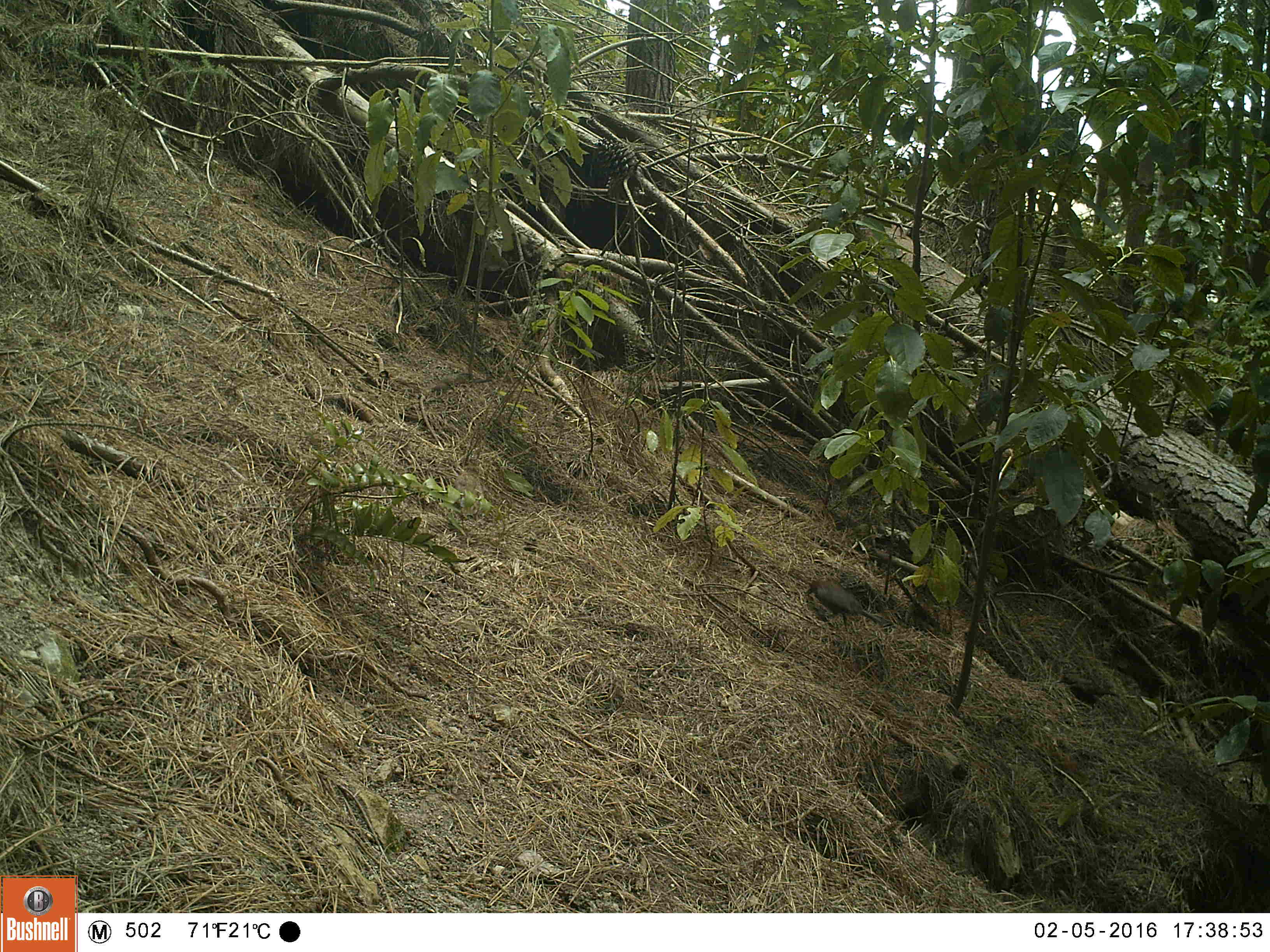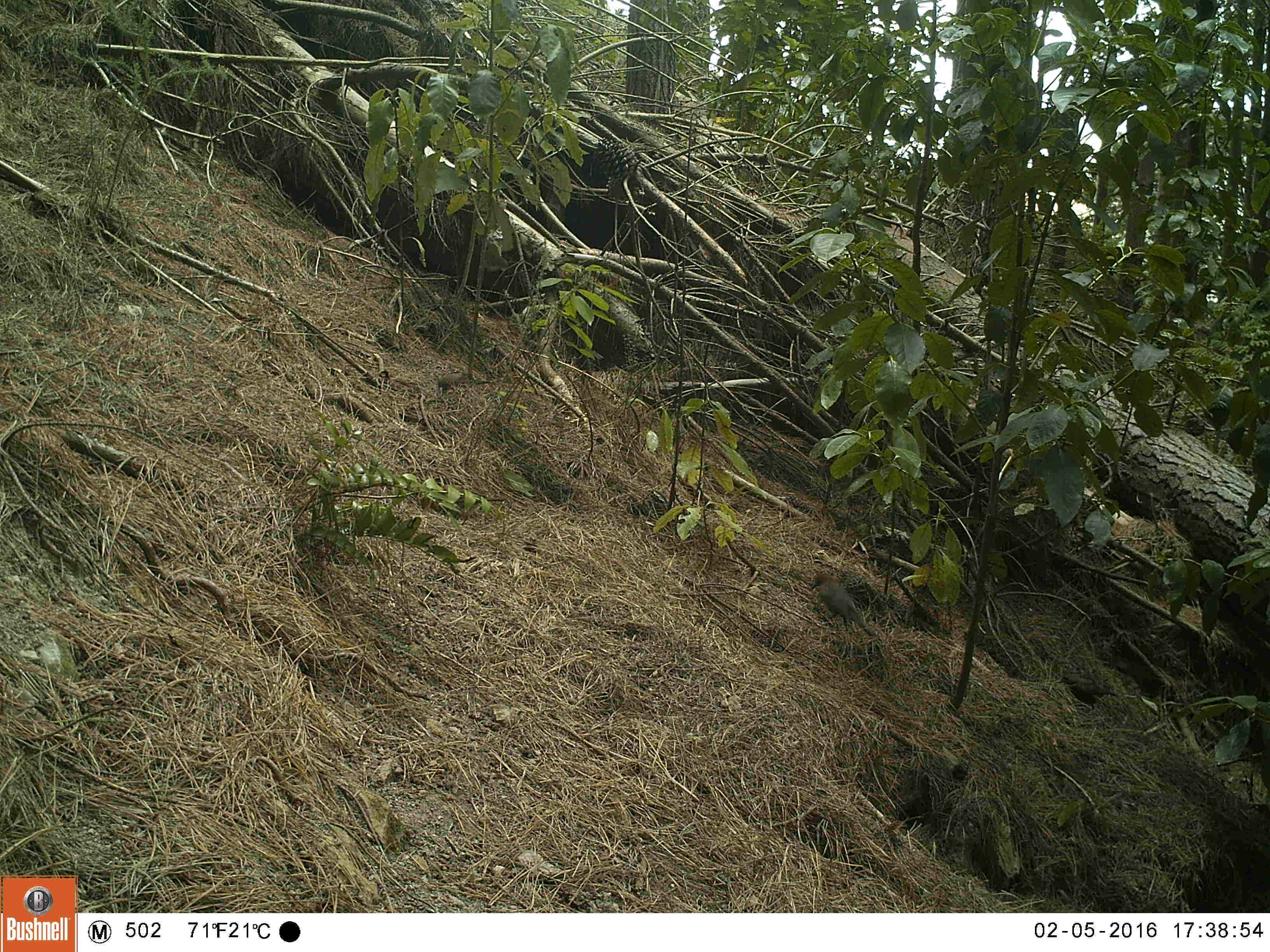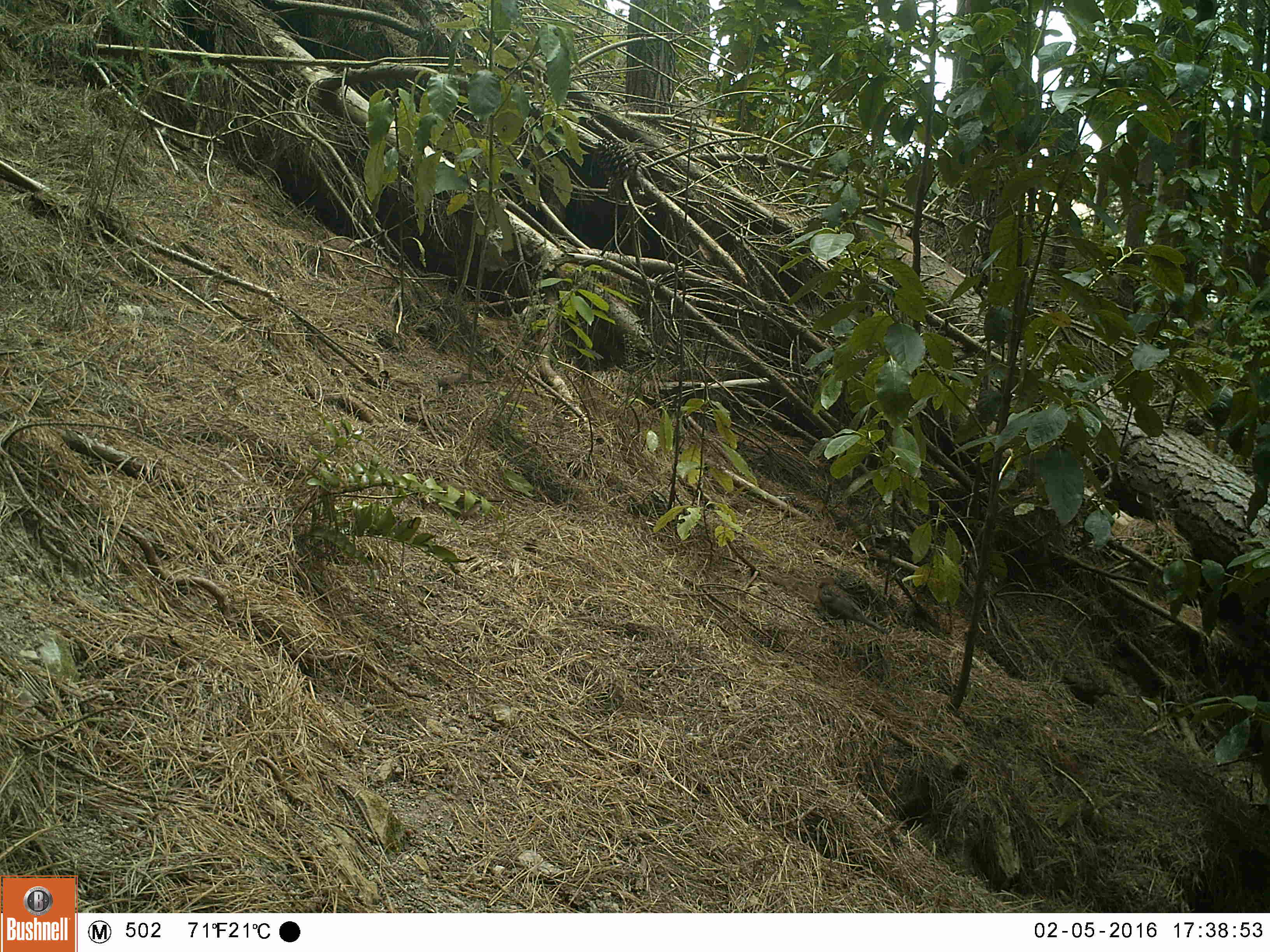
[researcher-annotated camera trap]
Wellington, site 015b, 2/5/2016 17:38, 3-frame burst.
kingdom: Animalia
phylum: Chordata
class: Aves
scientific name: Aves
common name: bird